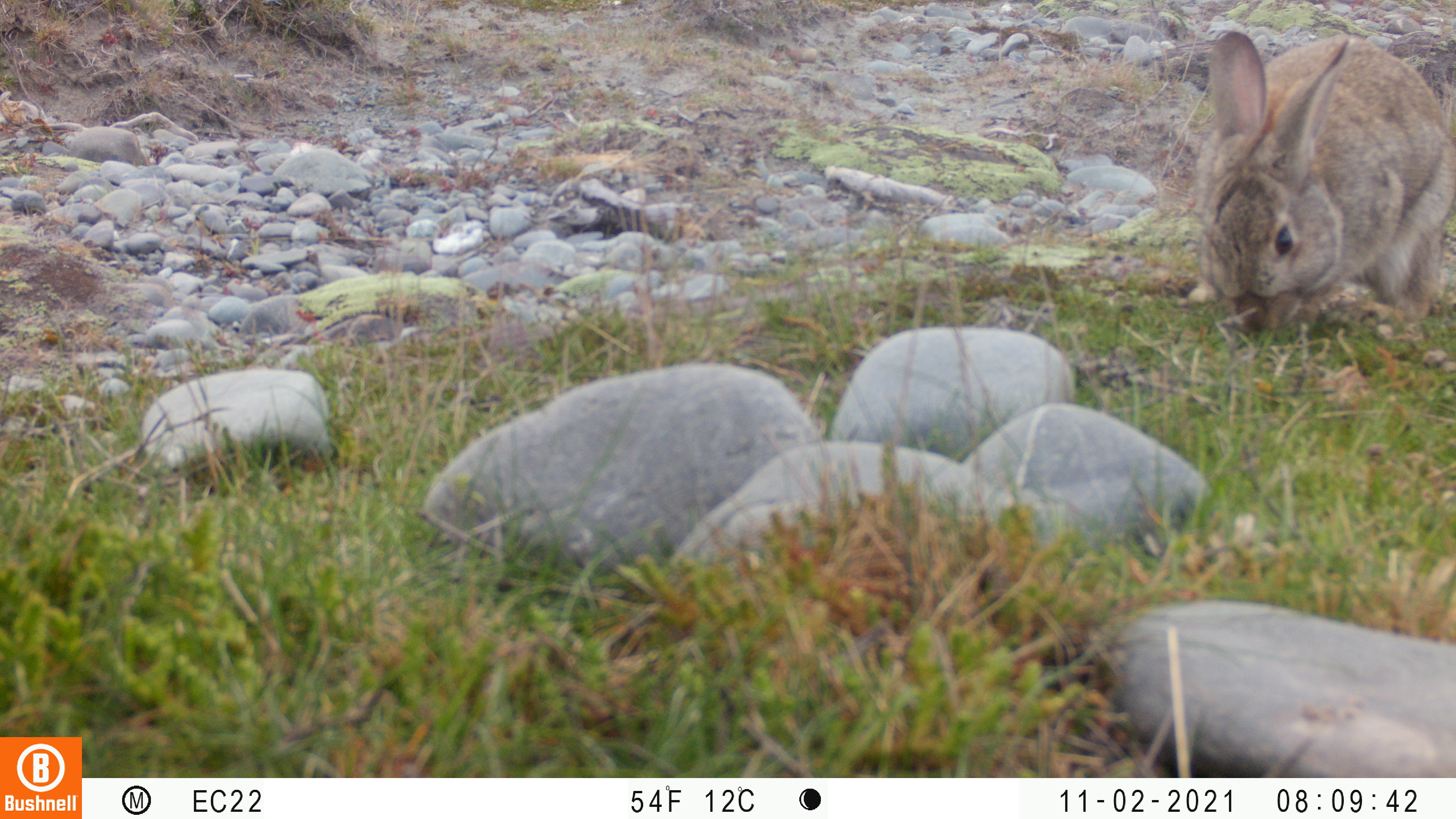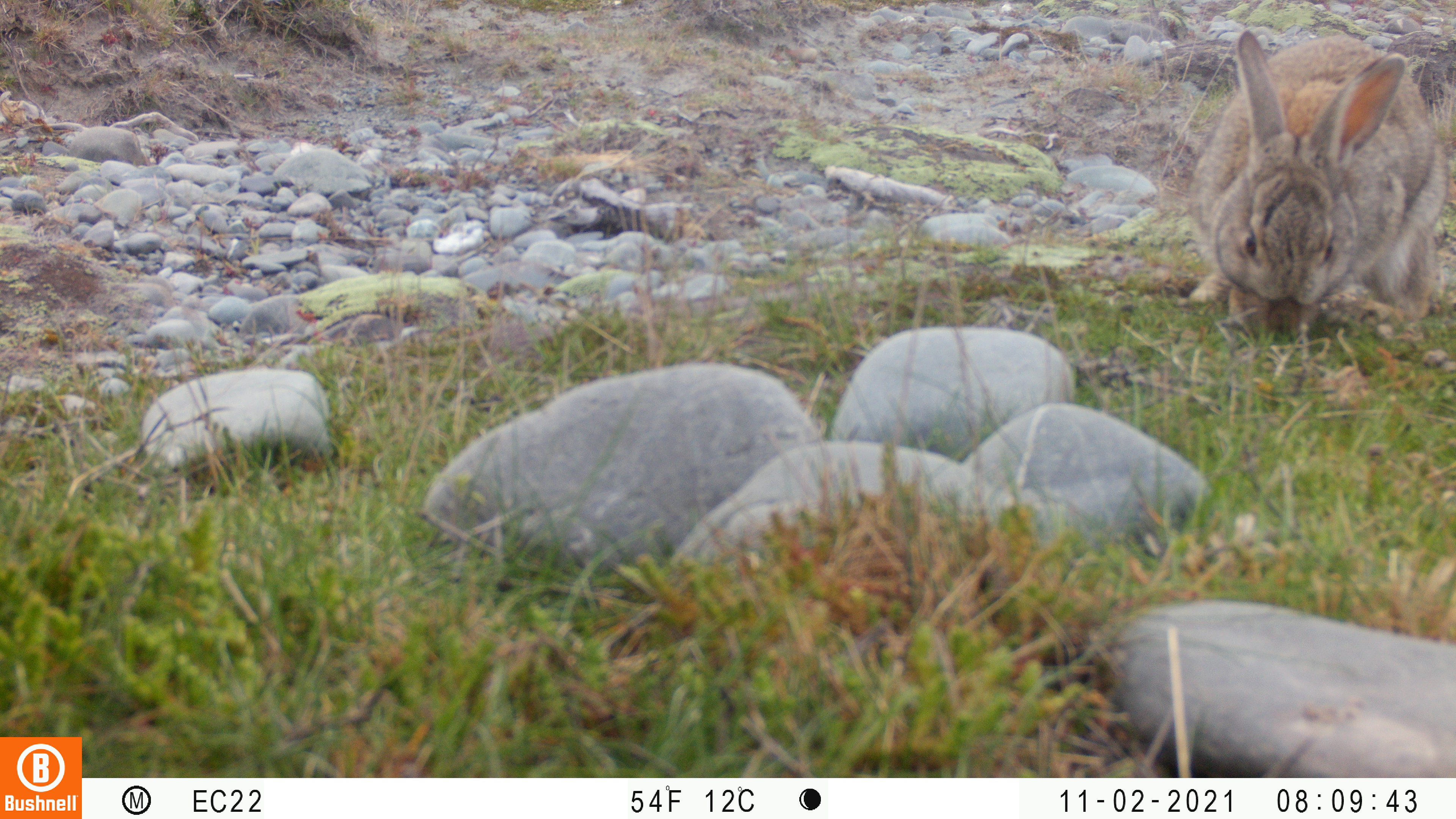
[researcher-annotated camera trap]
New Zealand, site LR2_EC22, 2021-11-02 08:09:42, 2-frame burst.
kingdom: Animalia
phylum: Chordata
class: Mammalia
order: Lagomorpha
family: Leporidae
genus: Oryctolagus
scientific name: Oryctolagus cuniculus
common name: european rabbit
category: rabbit